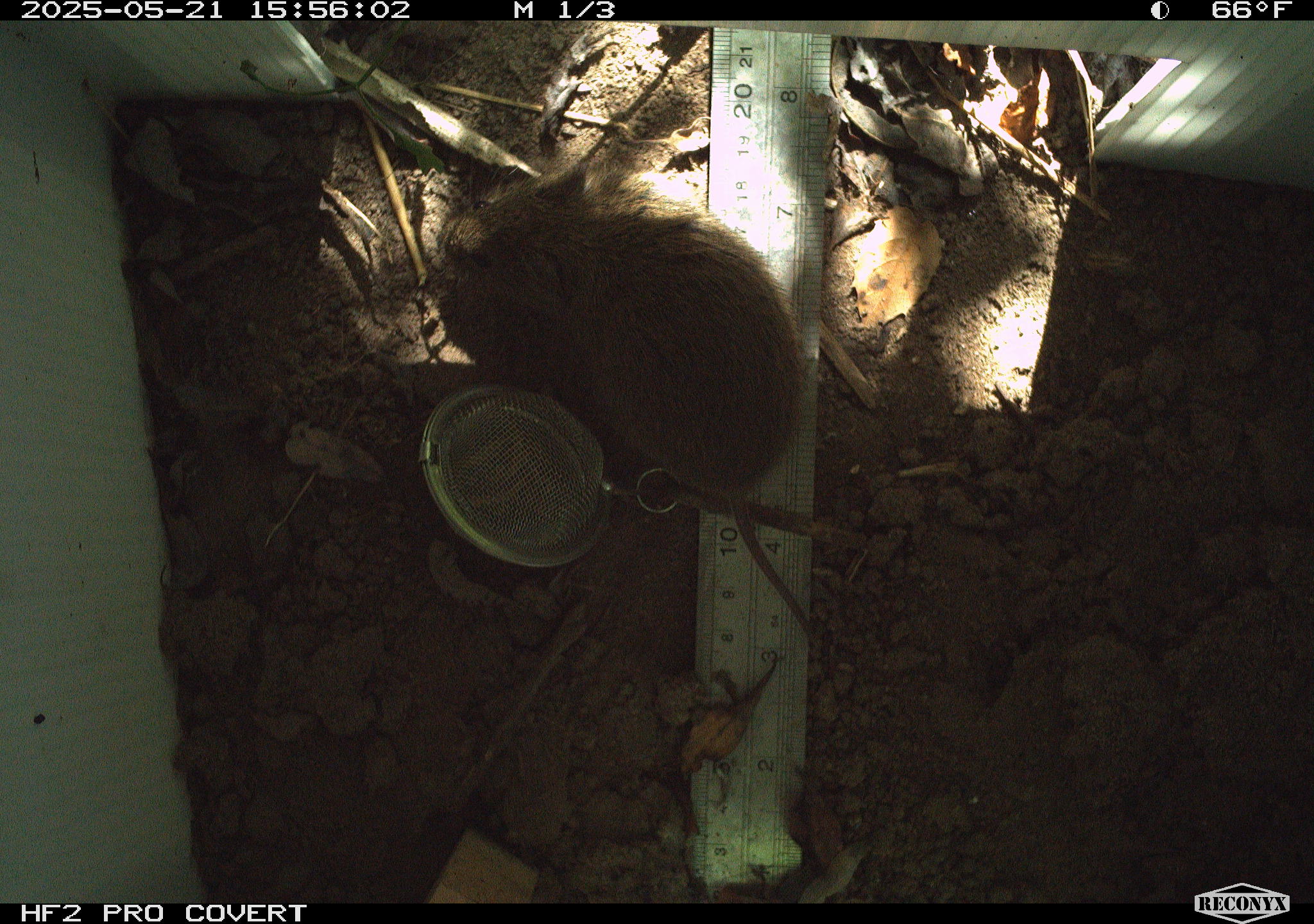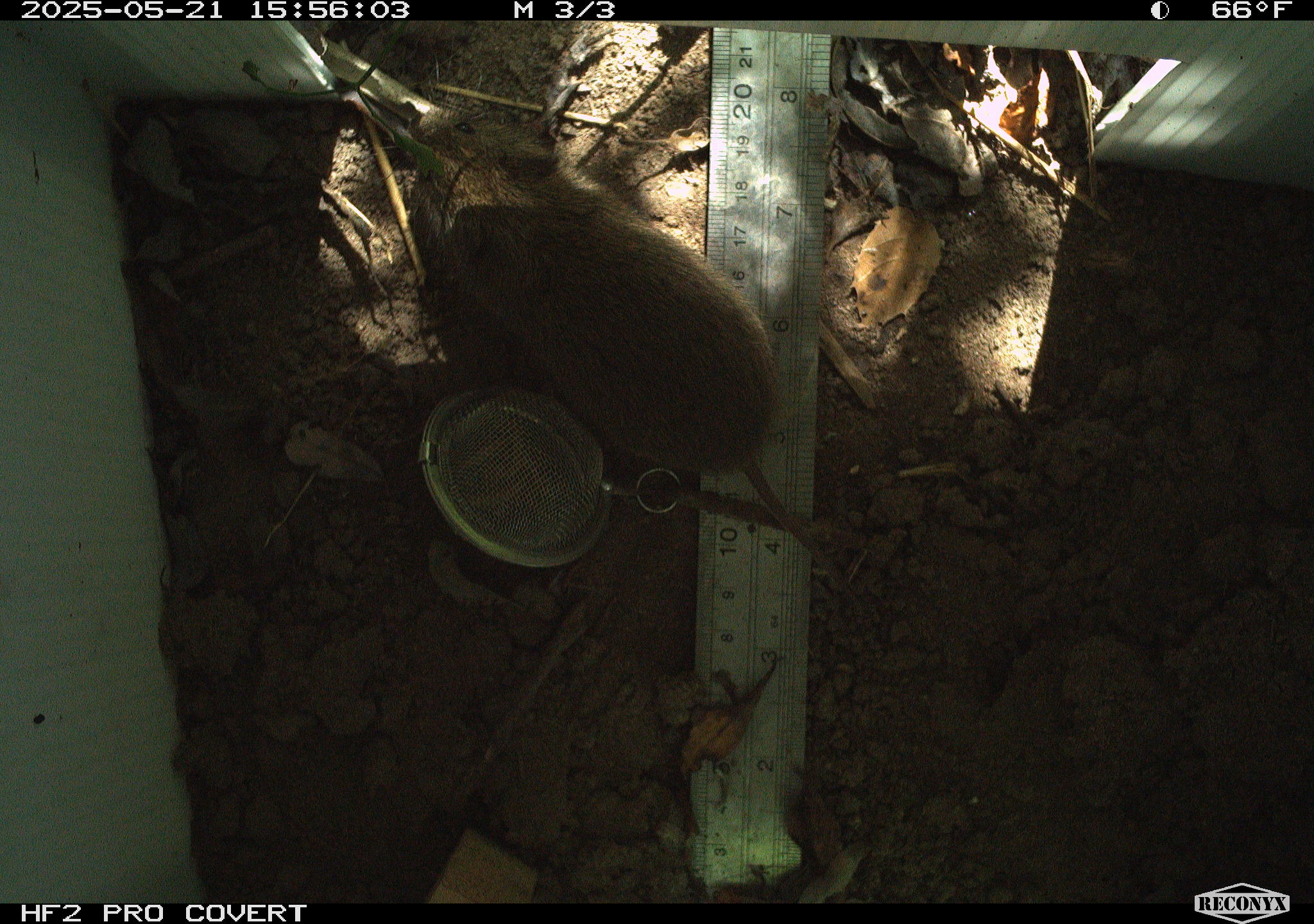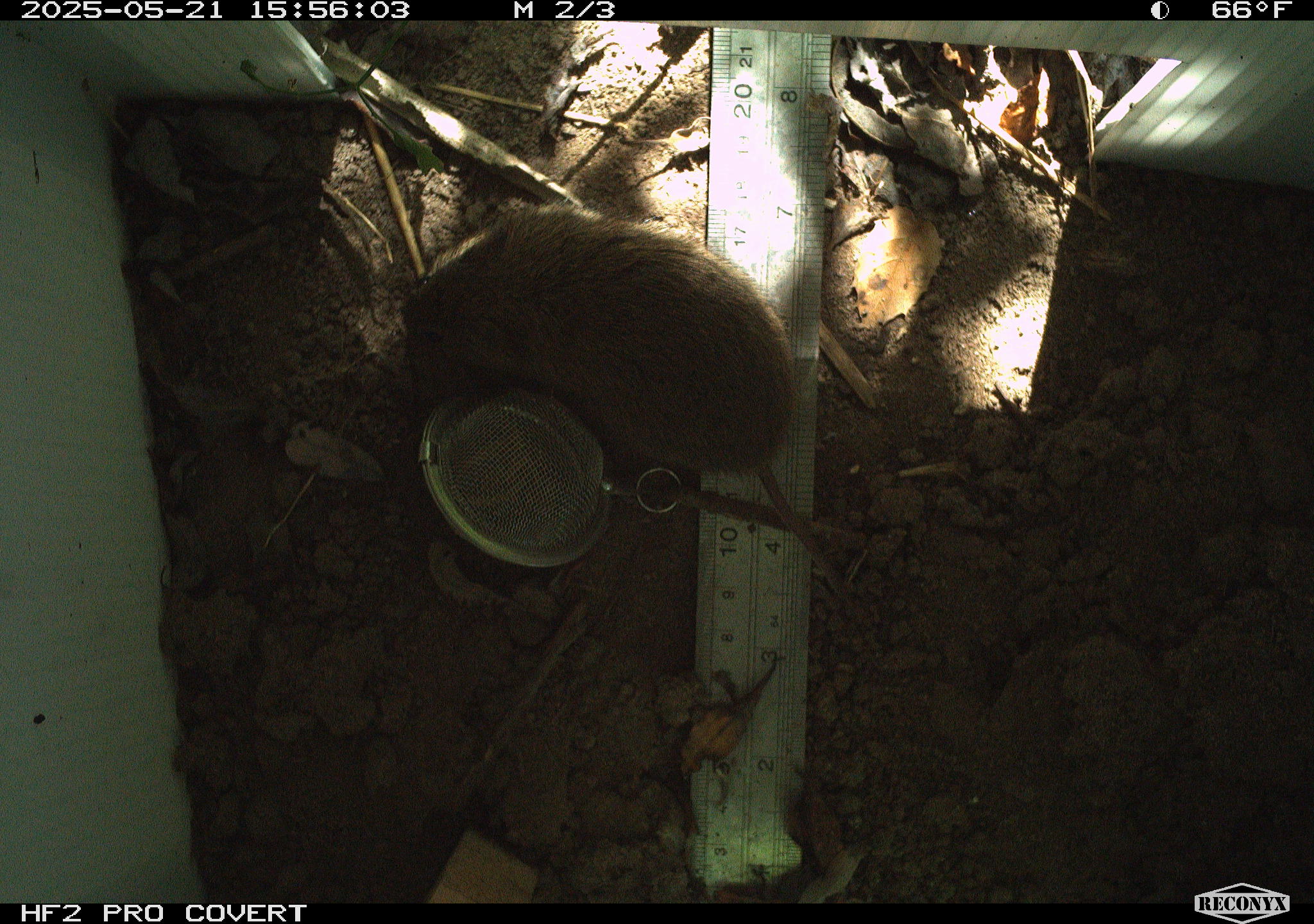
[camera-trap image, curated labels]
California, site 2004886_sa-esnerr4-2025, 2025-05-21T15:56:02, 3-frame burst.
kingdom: Animalia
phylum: Chordata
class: Mammalia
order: Rodentia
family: Cricetidae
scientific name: Arvicolinae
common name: voles, lemmings, and muskrats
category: arvicolinae subfamily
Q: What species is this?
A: Arvicolinae subfamily (voles, lemmings, and muskrats) (Arvicolinae).